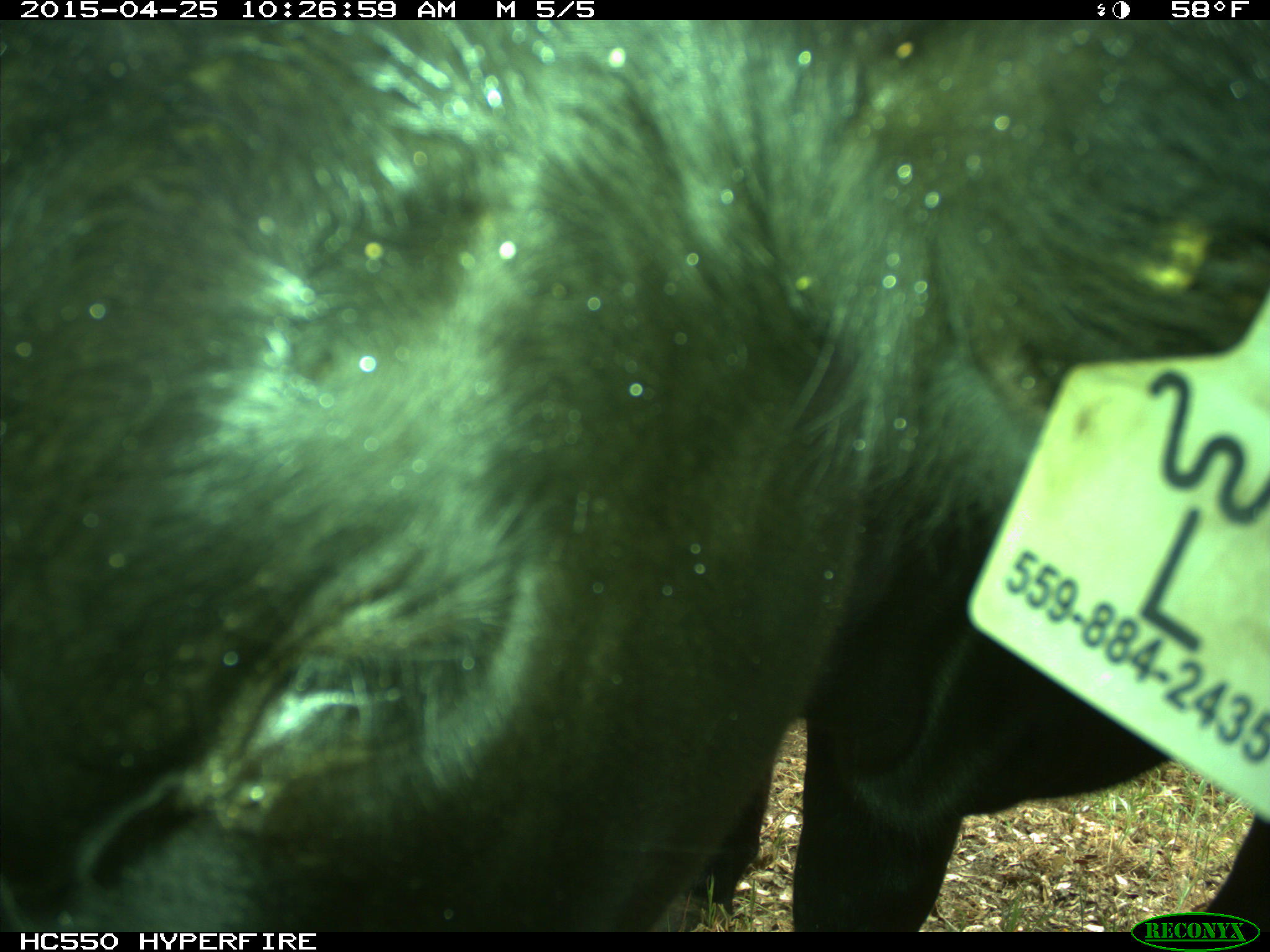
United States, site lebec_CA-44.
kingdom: Animalia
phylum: Chordata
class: Mammalia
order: Artiodactyla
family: Suidae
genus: Sus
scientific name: Sus scrofa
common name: wild boar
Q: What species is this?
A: Sus scrofa (wild boar).